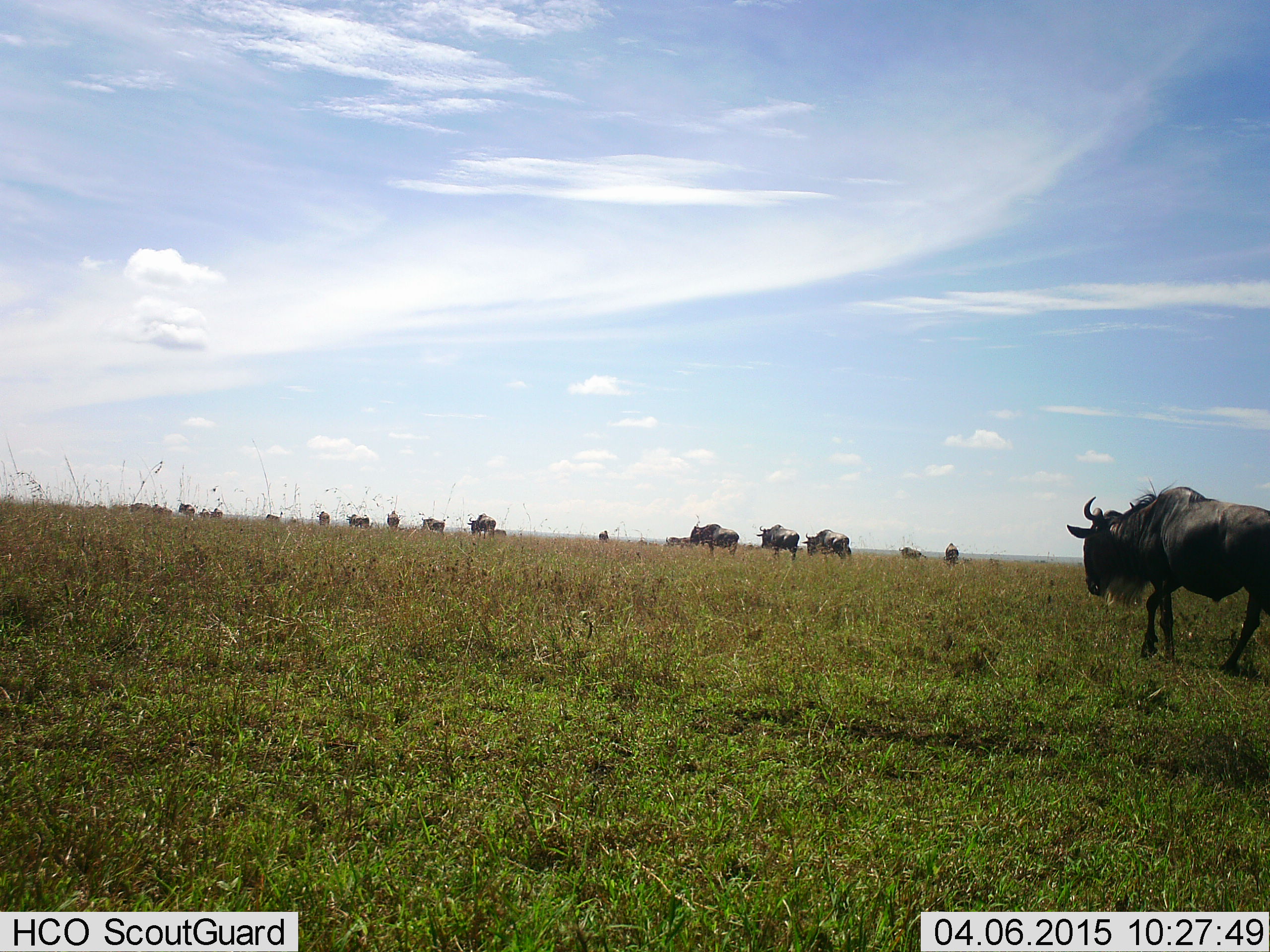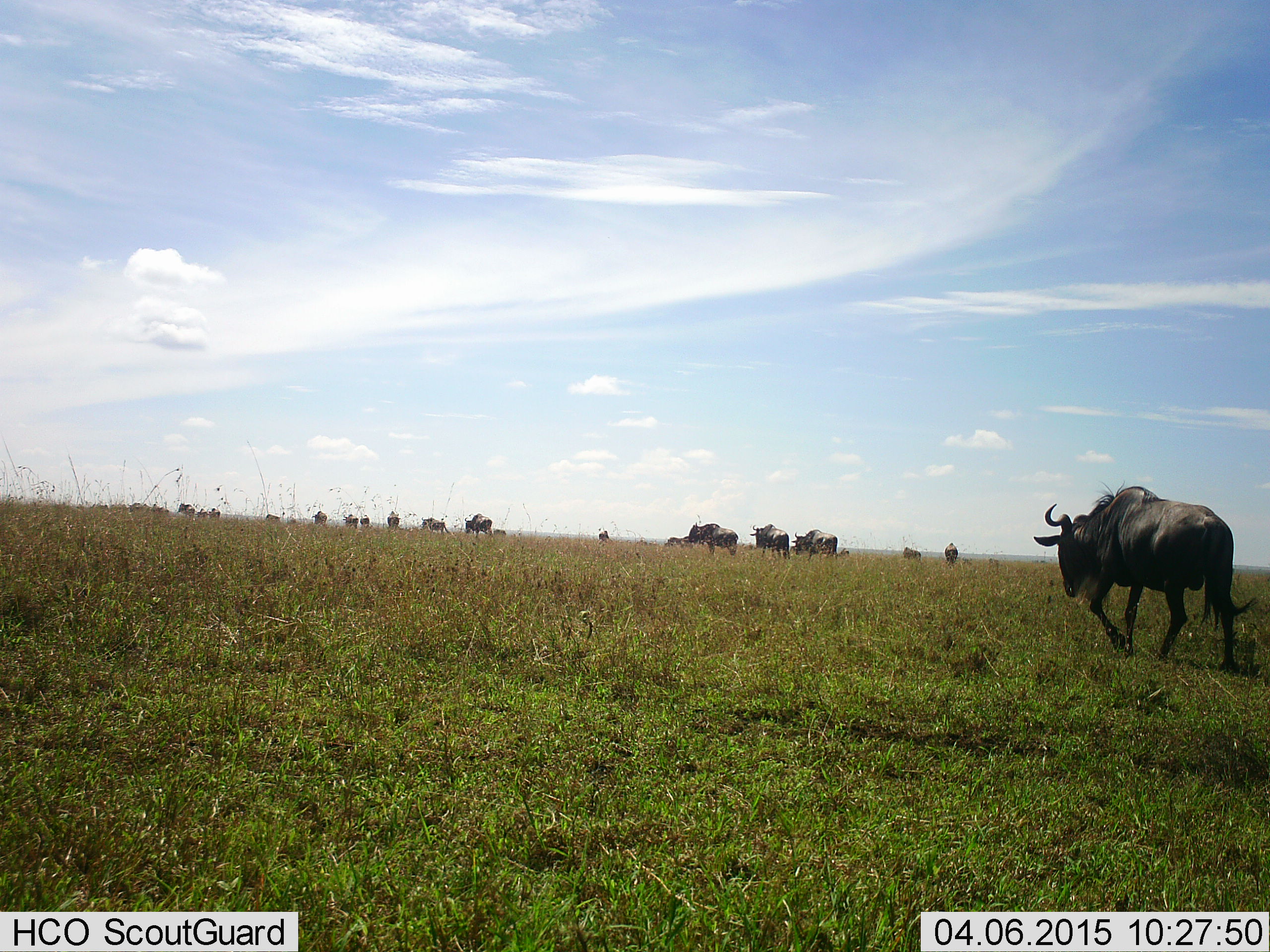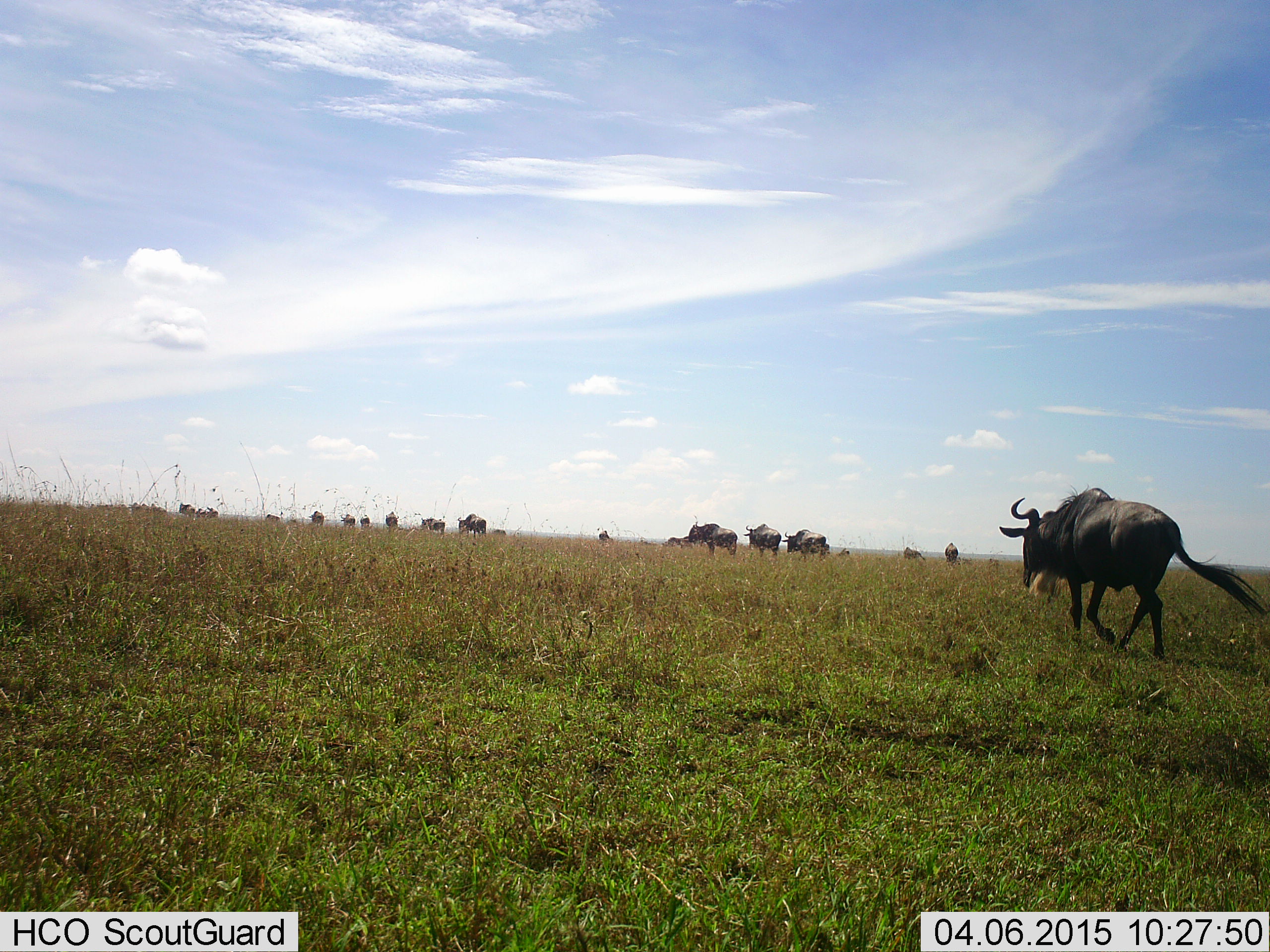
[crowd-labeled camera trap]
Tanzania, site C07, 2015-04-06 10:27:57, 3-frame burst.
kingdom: Animalia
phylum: Chordata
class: Mammalia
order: Artiodactyla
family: Bovidae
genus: Connochaetes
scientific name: Connochaetes taurinus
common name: blue wildebeest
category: wildebeest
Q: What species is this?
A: Wildebeest (blue wildebeest) (Connochaetes taurinus).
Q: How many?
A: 11-50.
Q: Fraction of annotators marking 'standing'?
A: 20%.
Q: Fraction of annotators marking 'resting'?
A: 0%.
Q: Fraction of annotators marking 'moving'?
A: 100%.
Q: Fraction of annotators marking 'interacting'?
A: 0%.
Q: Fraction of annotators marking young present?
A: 0%.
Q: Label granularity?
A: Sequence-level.